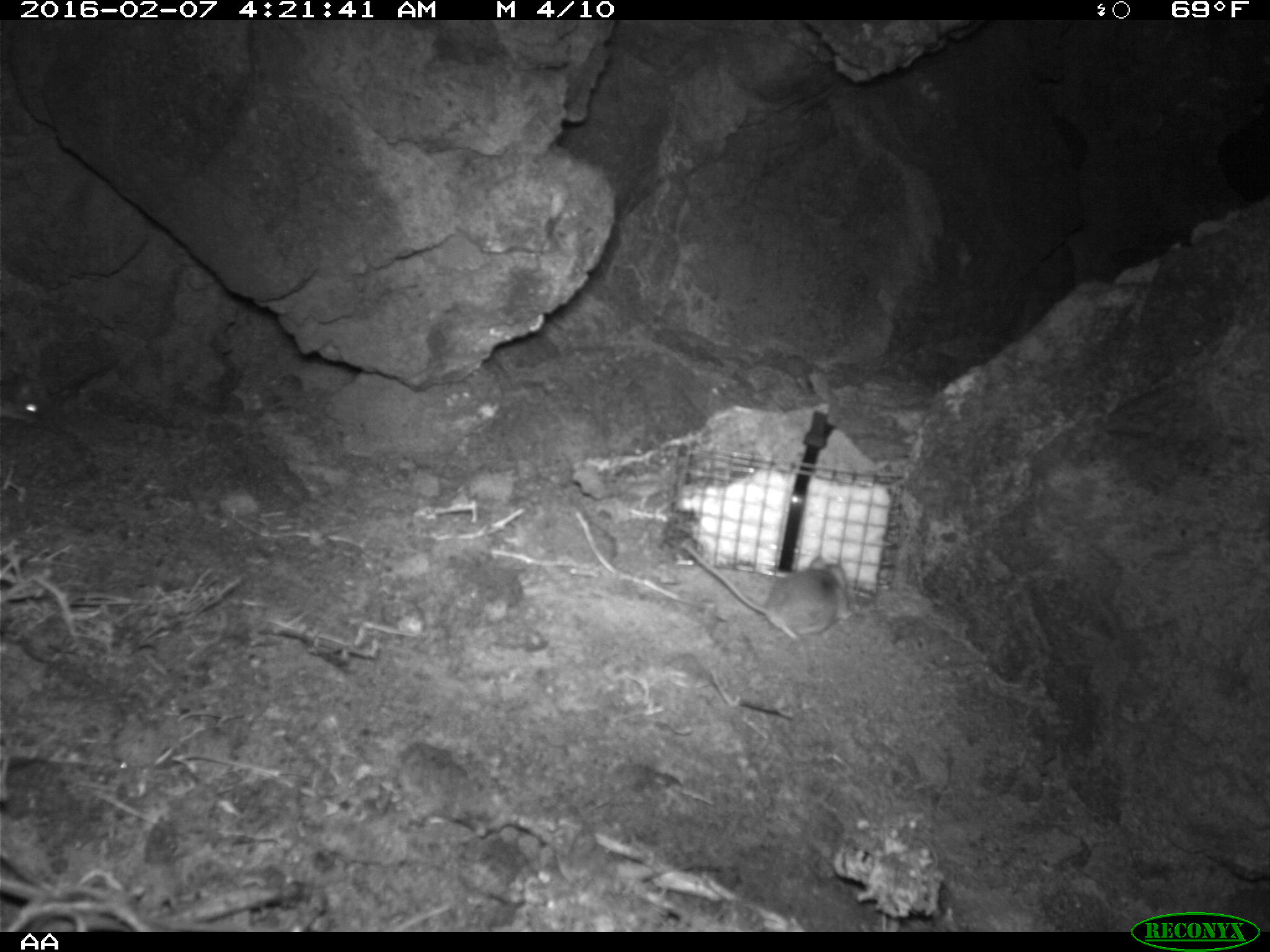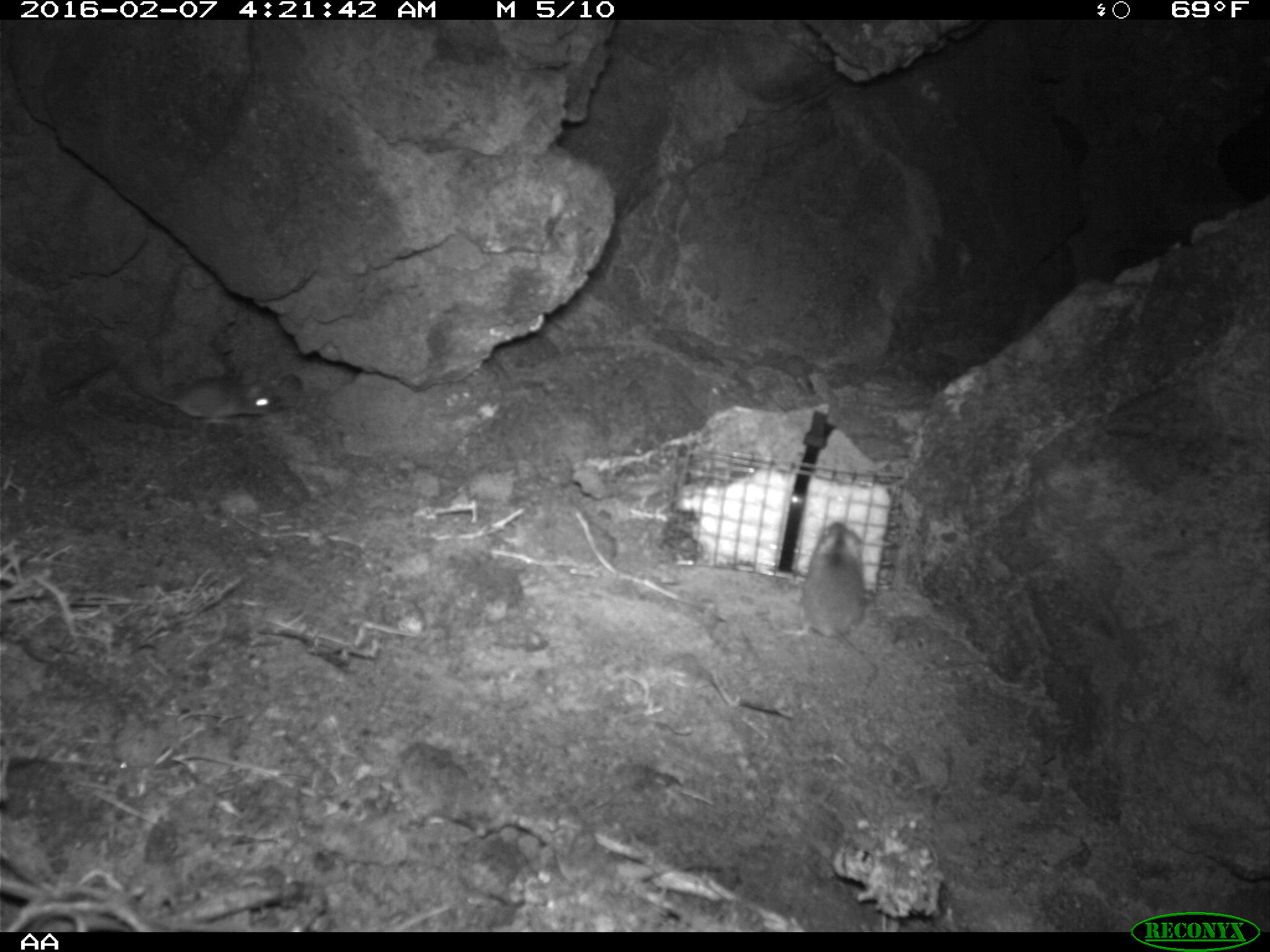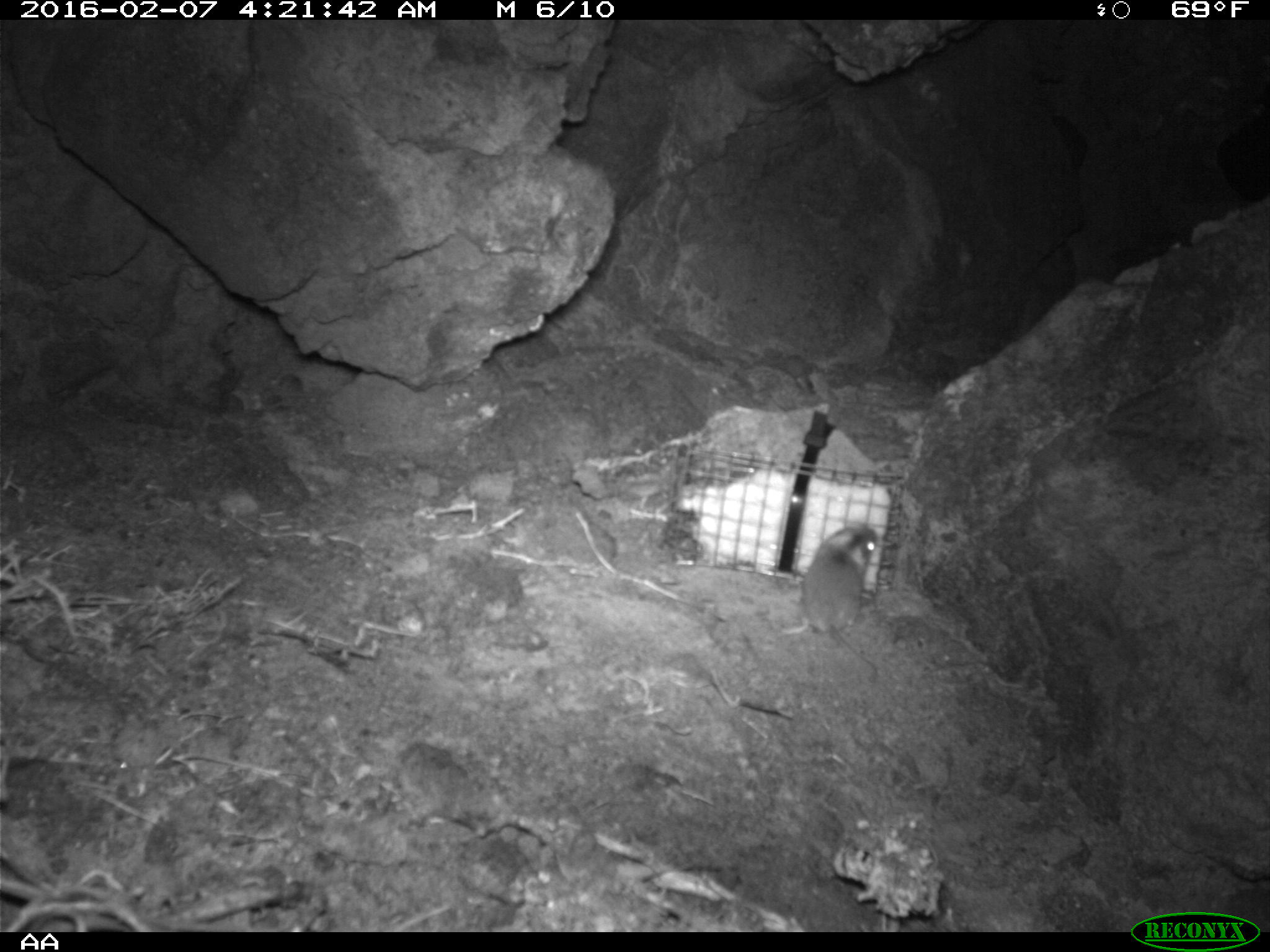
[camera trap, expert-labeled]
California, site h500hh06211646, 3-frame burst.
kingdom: Animalia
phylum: Chordata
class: Mammalia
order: Rodentia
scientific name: Rodentia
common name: rodent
Rodent (Rodentia).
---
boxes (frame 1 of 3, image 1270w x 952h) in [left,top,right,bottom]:
rodent: [680,541,852,640]; [0,377,42,423]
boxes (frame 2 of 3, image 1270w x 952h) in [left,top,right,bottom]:
rodent: [778,518,880,689]; [113,334,303,425]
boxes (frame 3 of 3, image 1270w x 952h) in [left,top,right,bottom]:
rodent: [765,521,881,640]